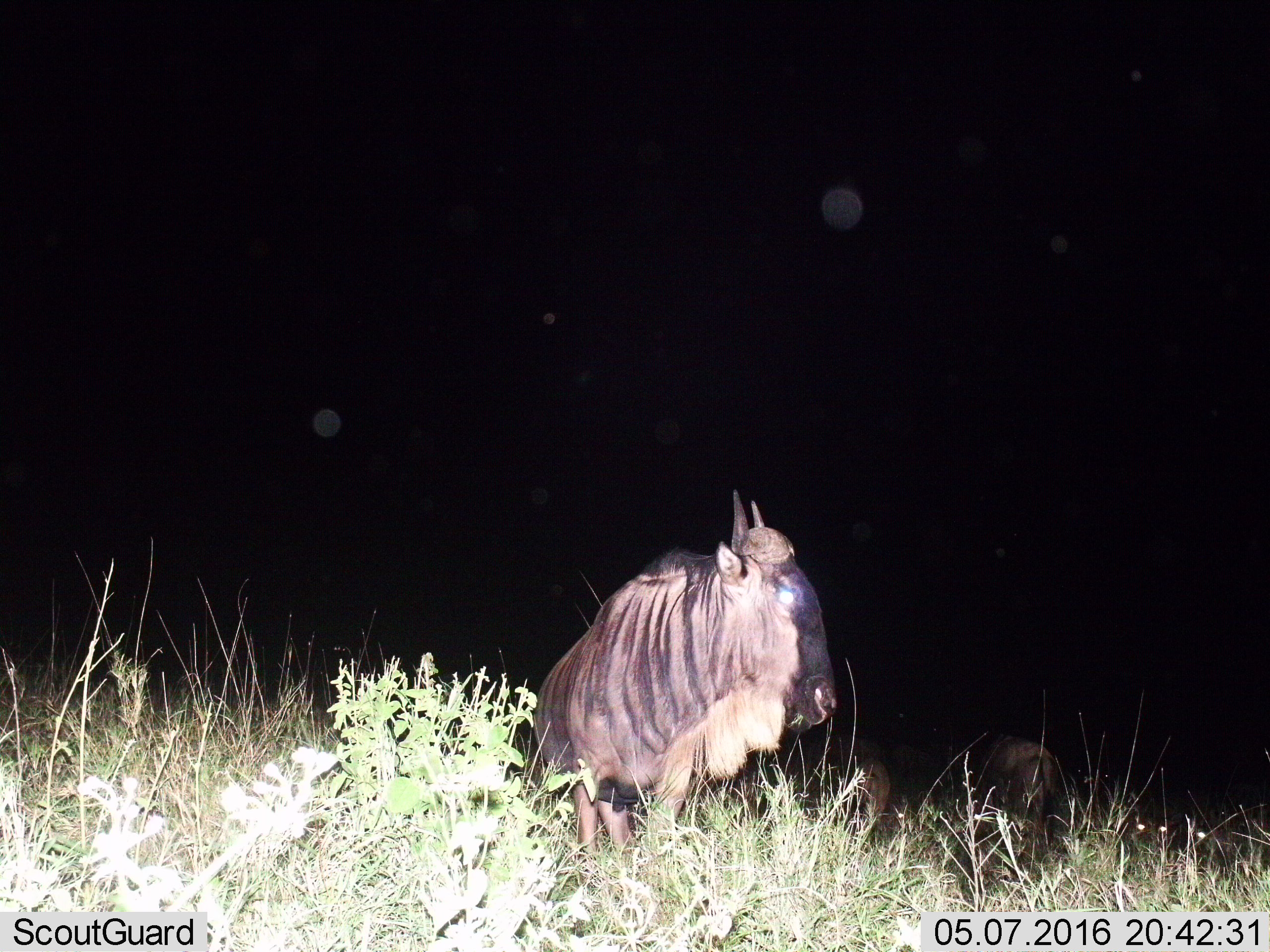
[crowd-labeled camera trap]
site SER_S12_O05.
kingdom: Animalia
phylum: Chordata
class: Mammalia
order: Artiodactyla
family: Bovidae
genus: Connochaetes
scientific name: Connochaetes taurinus taurinus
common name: blue wildebeest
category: wildebeestblue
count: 5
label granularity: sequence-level